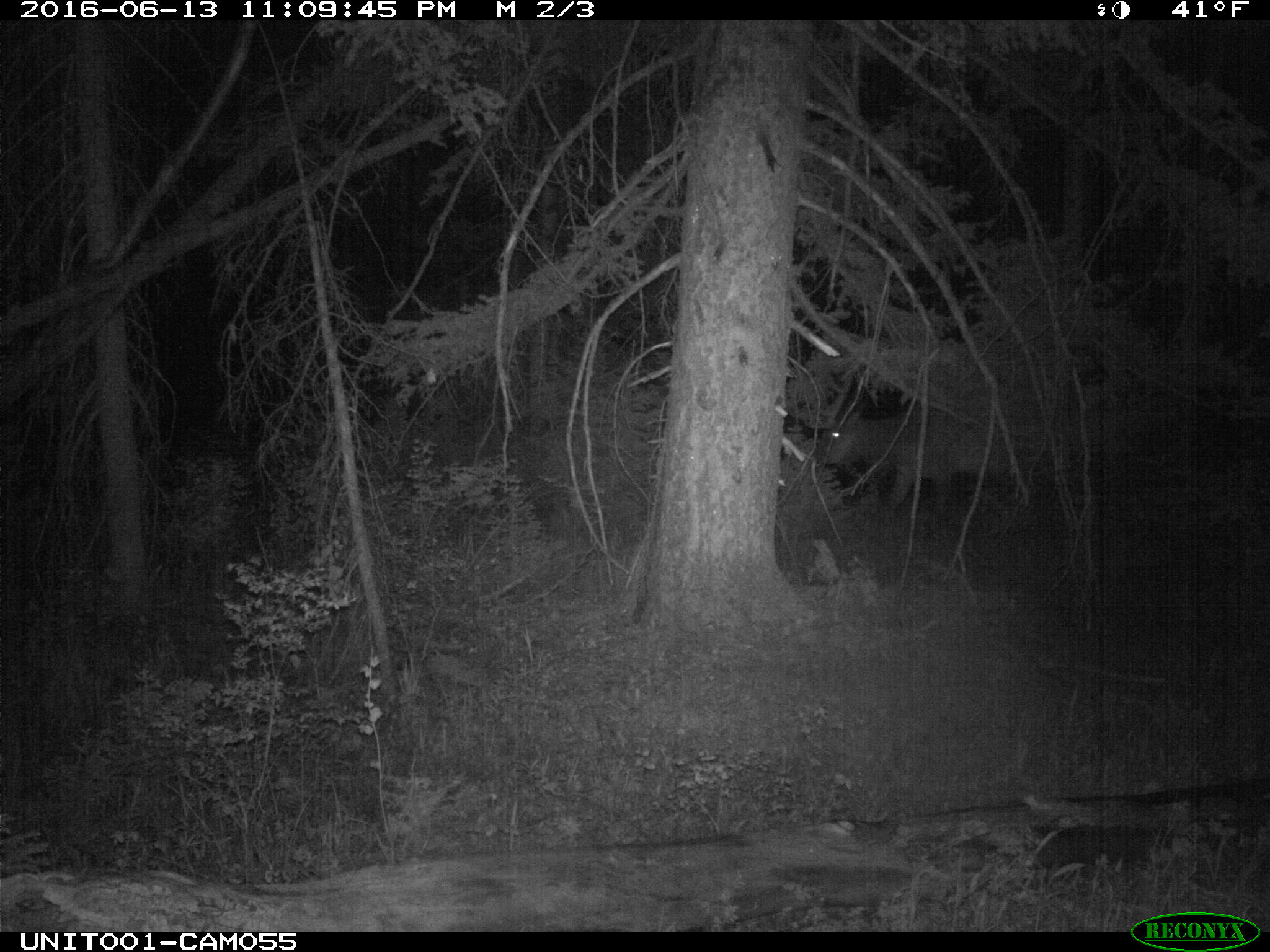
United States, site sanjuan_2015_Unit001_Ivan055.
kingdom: Animalia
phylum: Chordata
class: Mammalia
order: Artiodactyla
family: Cervidae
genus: Cervus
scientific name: Cervus elaphus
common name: red deer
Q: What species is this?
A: Cervus elaphus (red deer).